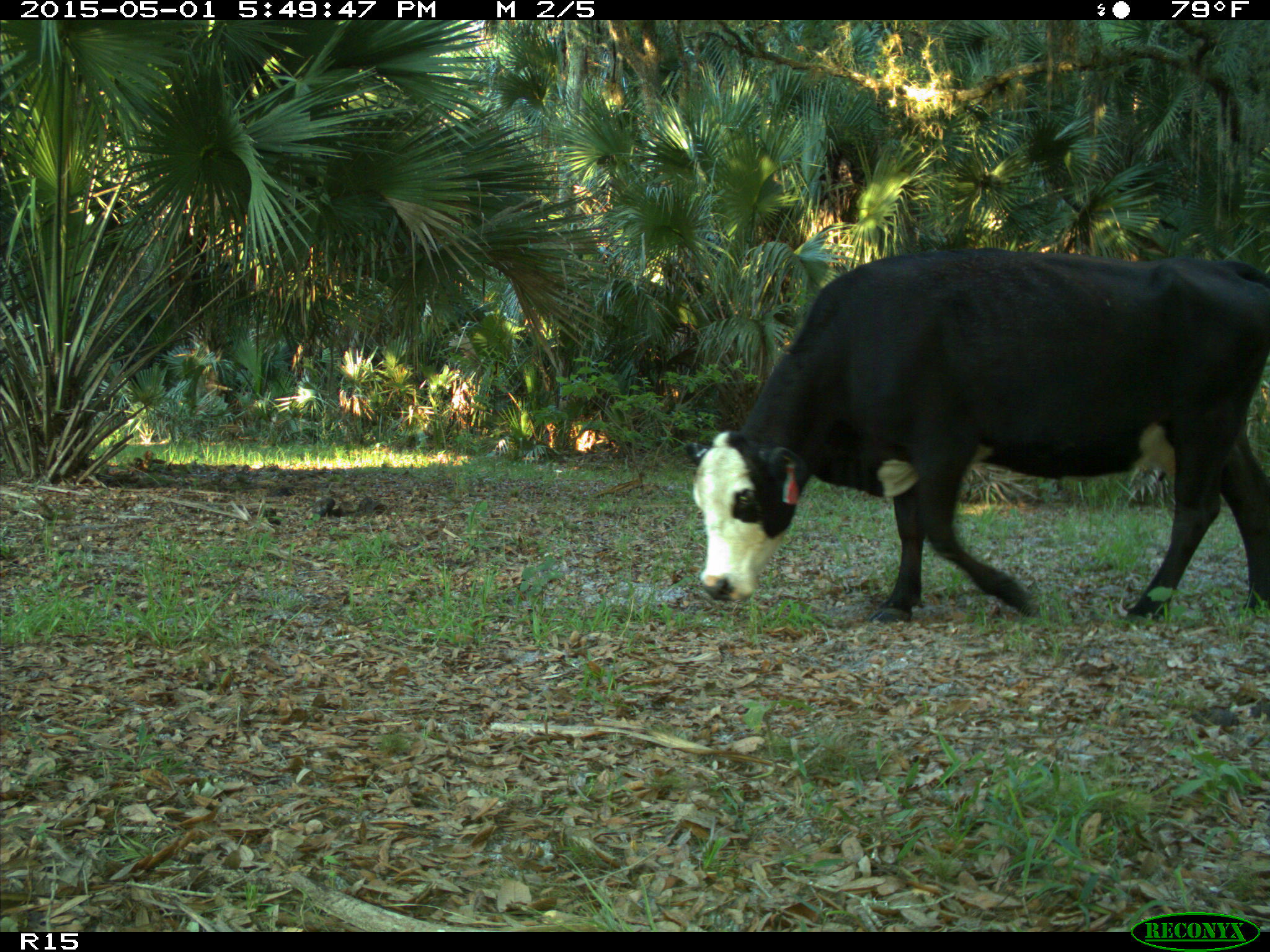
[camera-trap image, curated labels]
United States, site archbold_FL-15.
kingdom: Animalia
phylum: Chordata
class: Mammalia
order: Artiodactyla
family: Bovidae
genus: Bos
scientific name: Bos taurus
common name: domestic cow